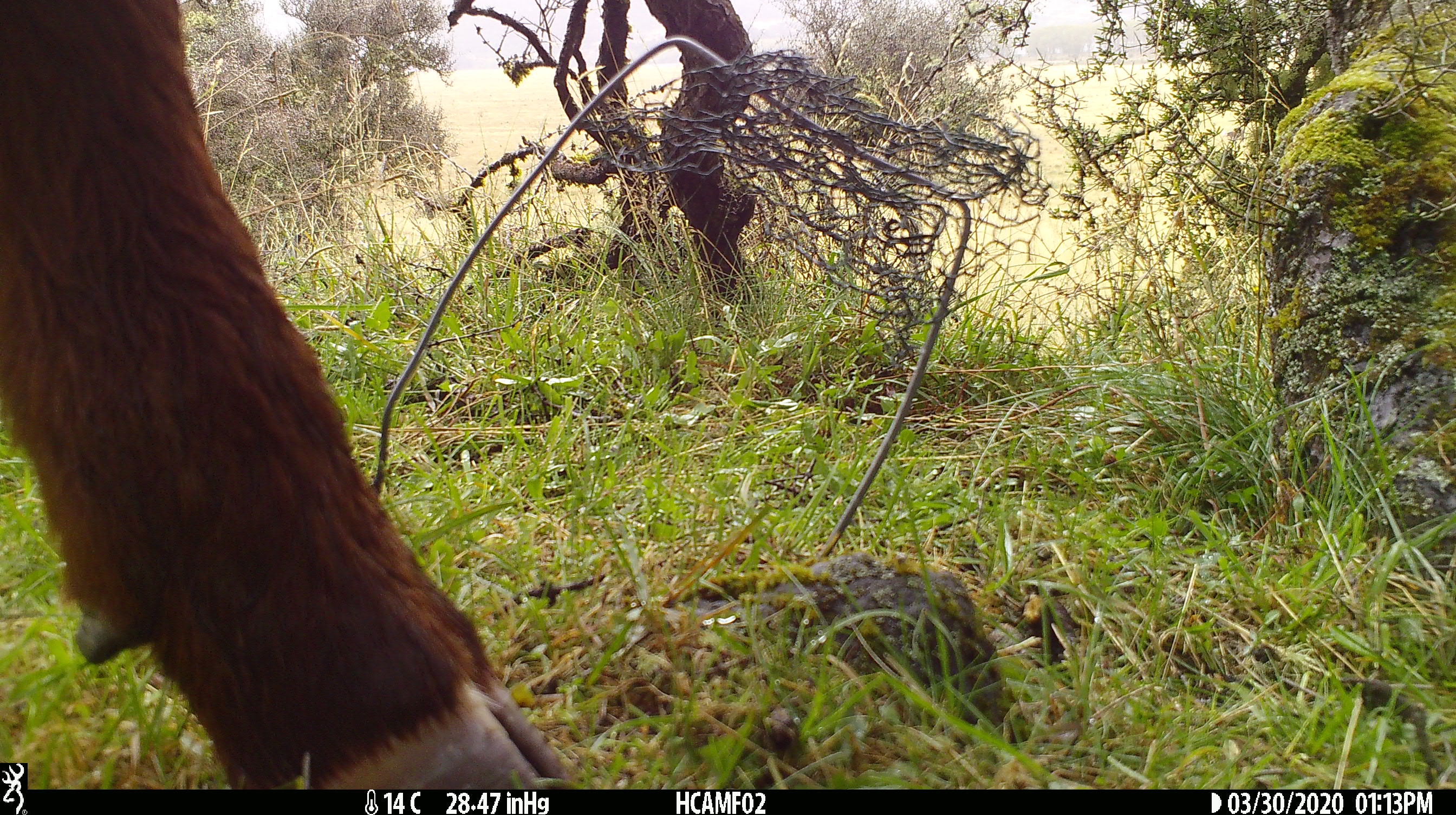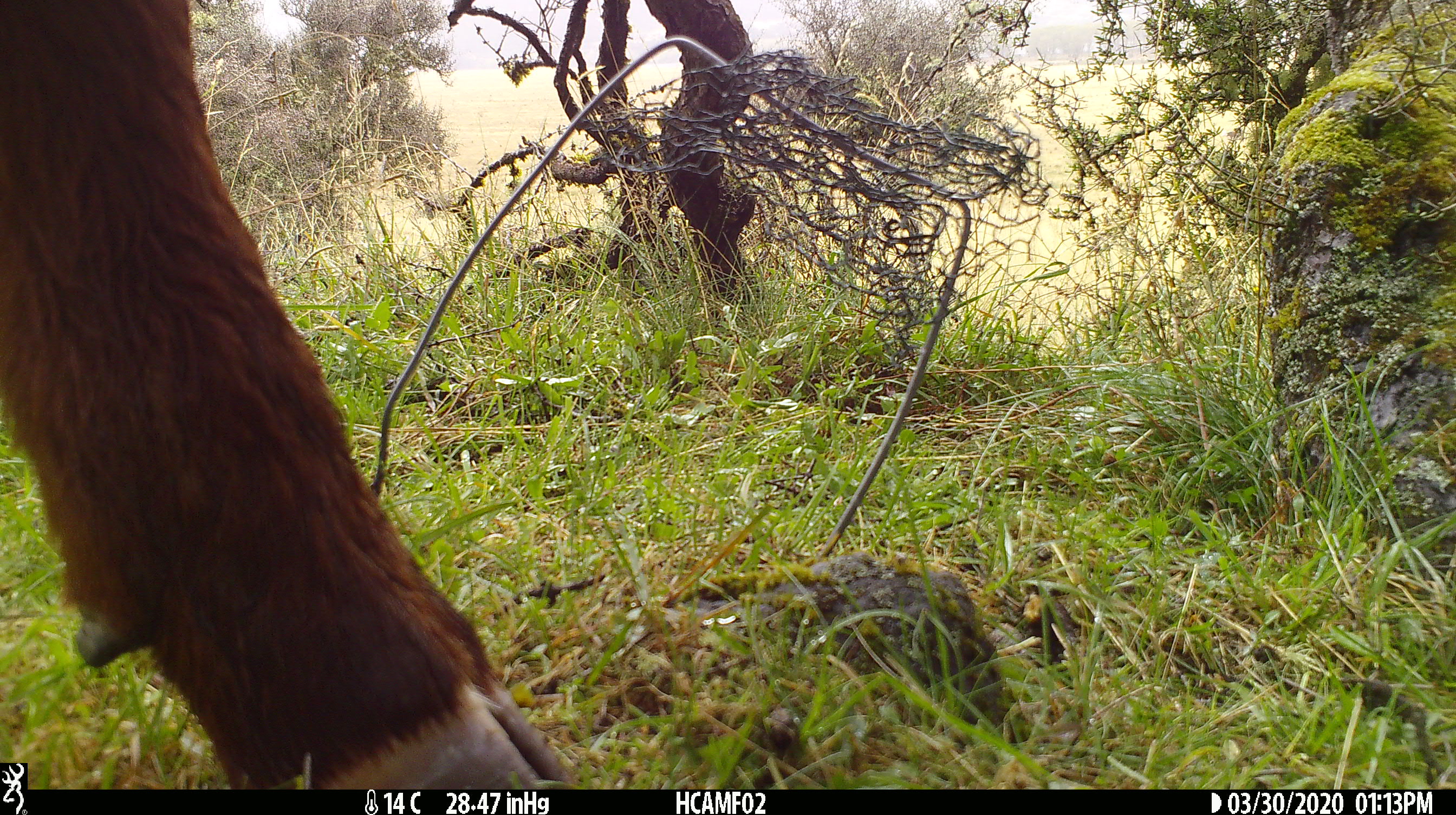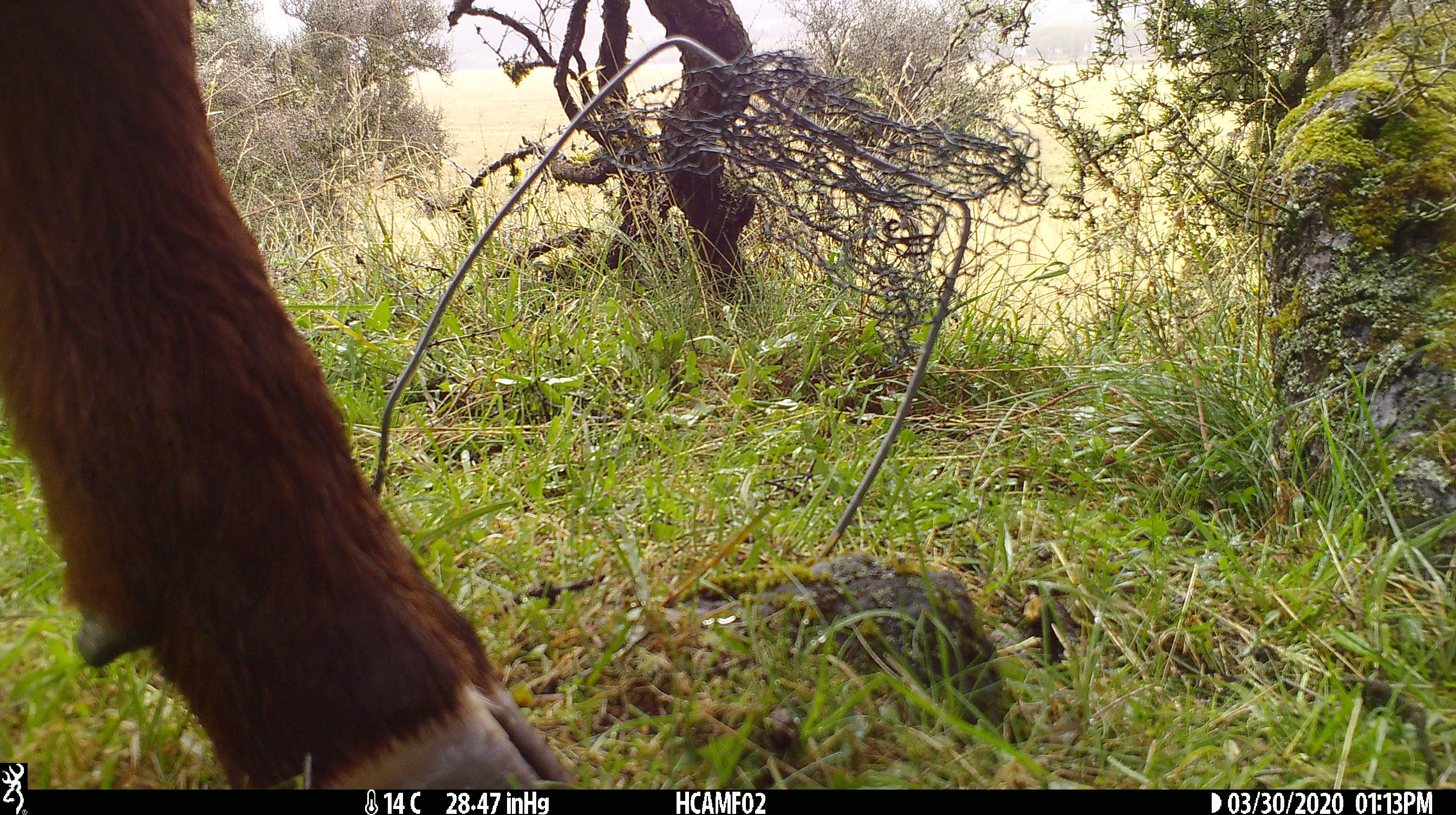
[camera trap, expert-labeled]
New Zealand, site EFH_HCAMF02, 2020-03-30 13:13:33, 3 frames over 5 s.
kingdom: Animalia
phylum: Chordata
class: Mammalia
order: Artiodactyla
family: Bovidae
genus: Bos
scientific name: Bos taurus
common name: domestic cow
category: cow